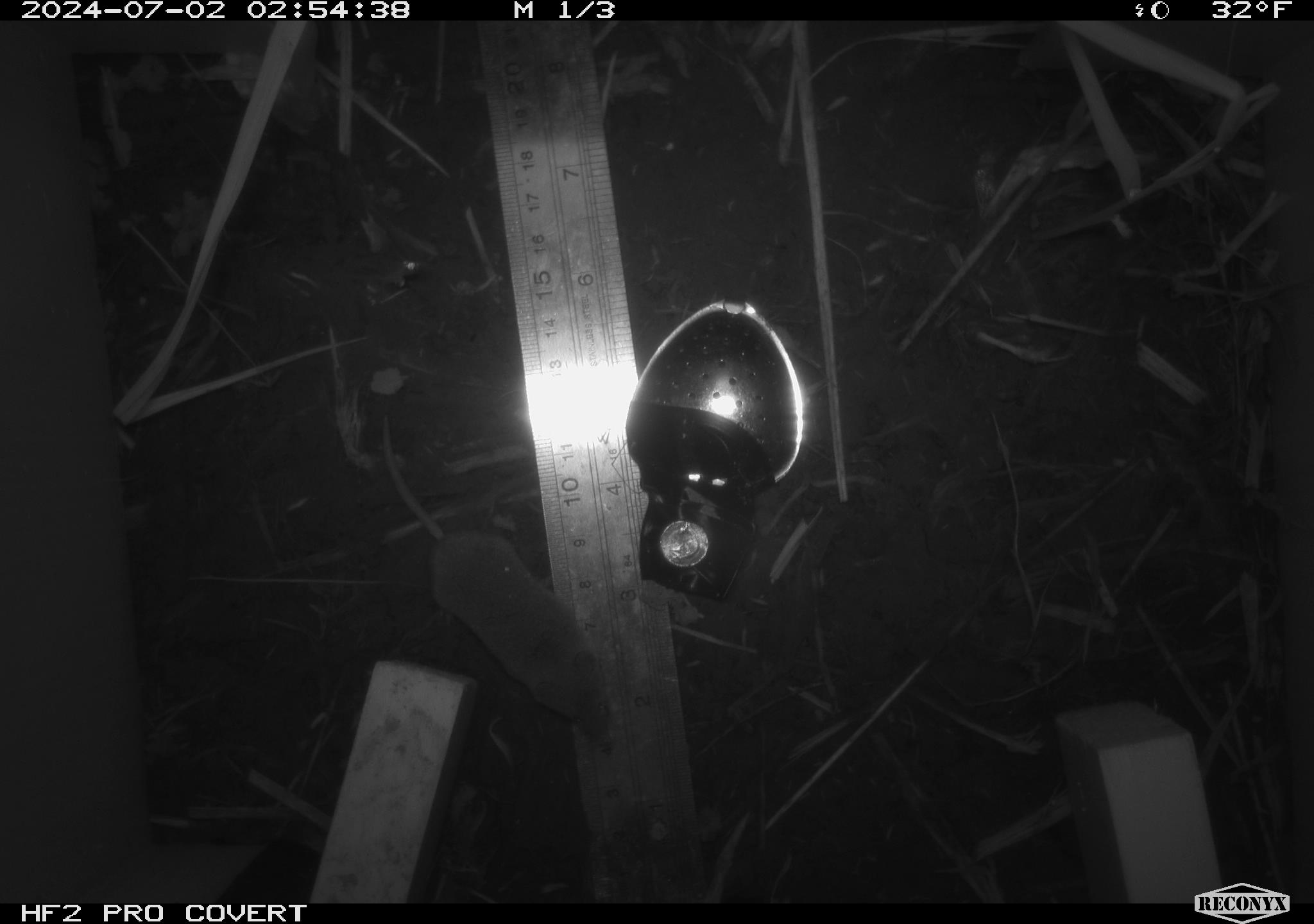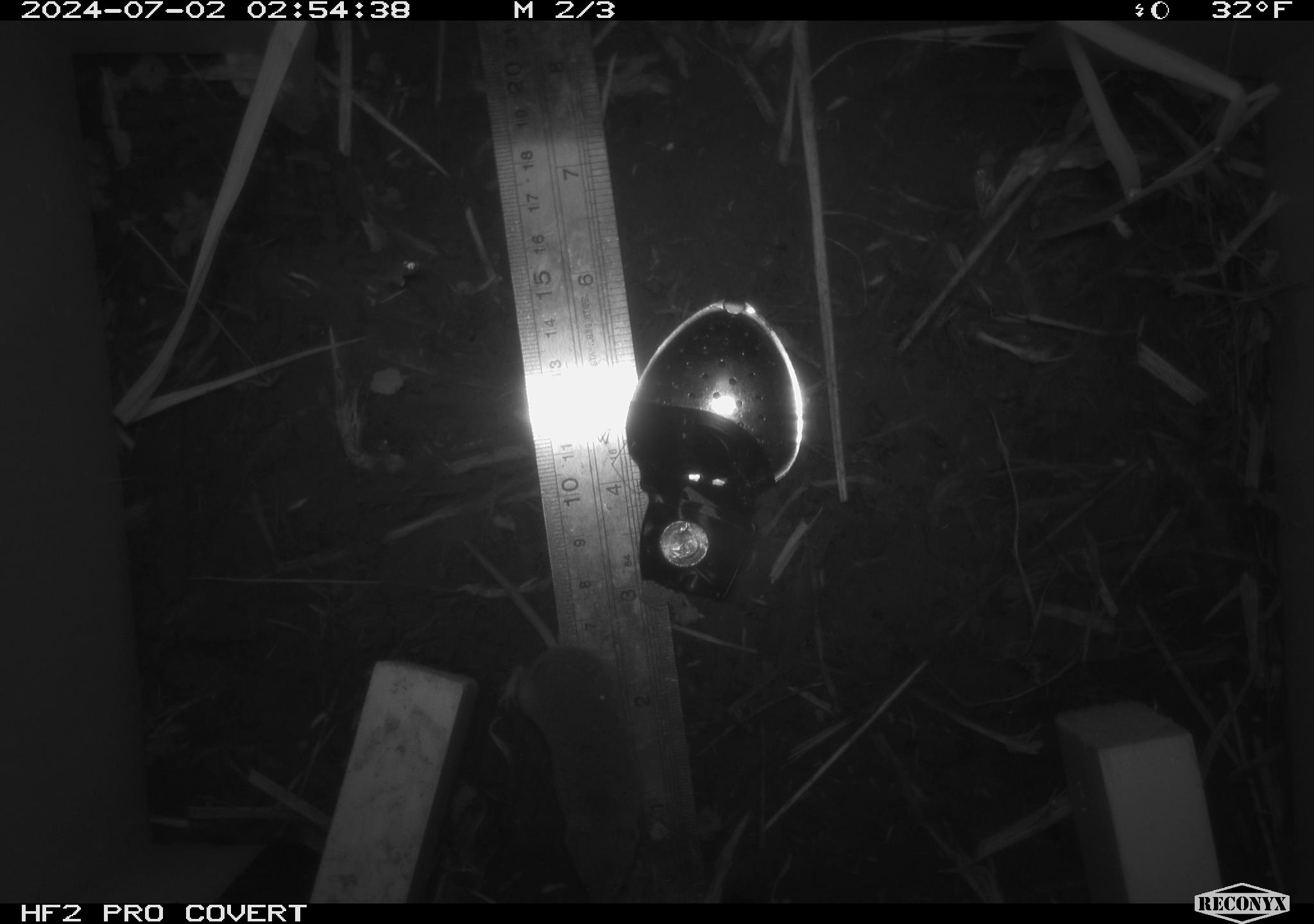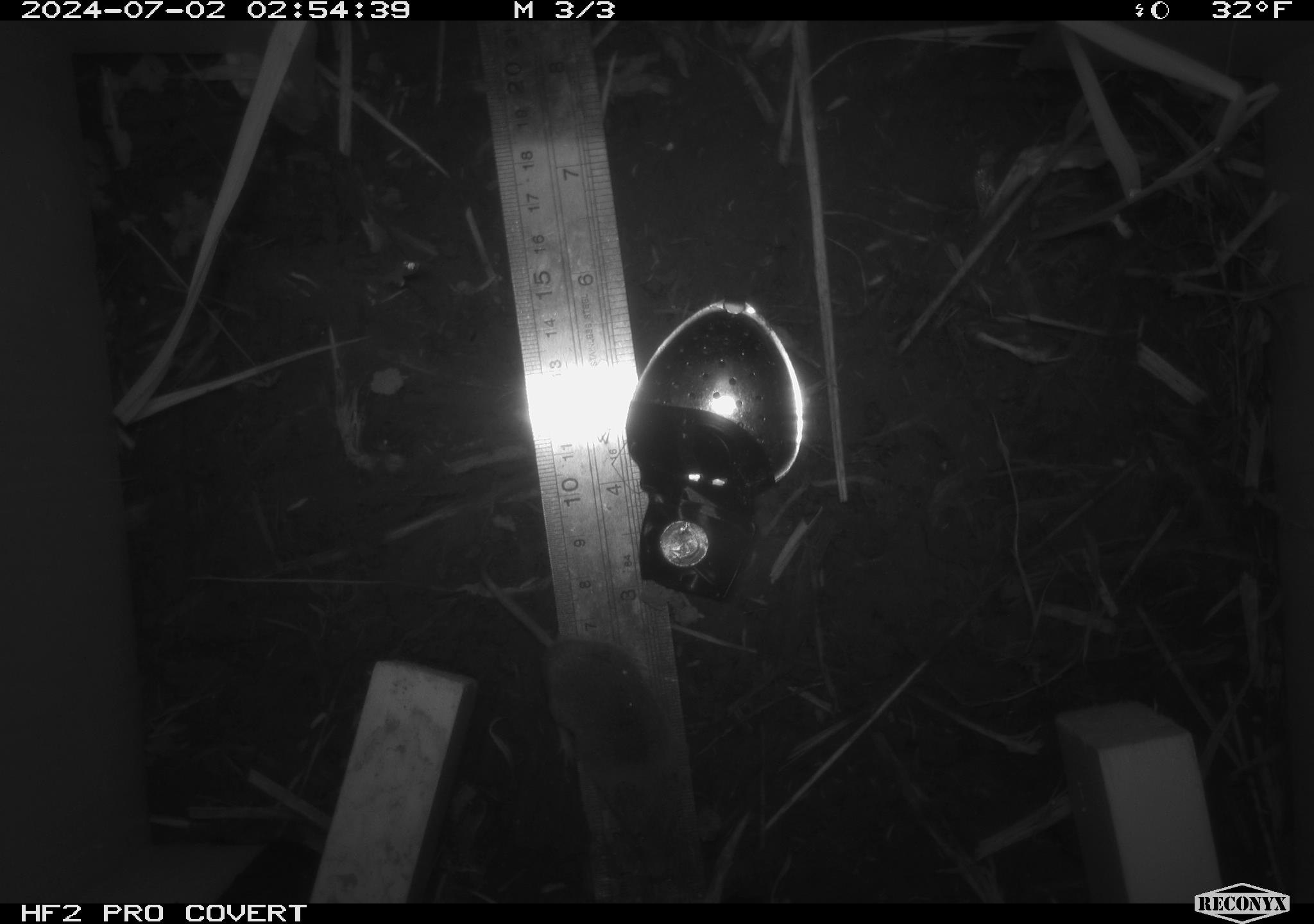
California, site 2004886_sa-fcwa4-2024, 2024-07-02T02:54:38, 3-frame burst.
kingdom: Animalia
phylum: Chordata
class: Mammalia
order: Eulipotyphla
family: Soricidae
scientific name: Soricidae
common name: shrews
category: soricidae family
Soricidae family (shrews) (Soricidae).